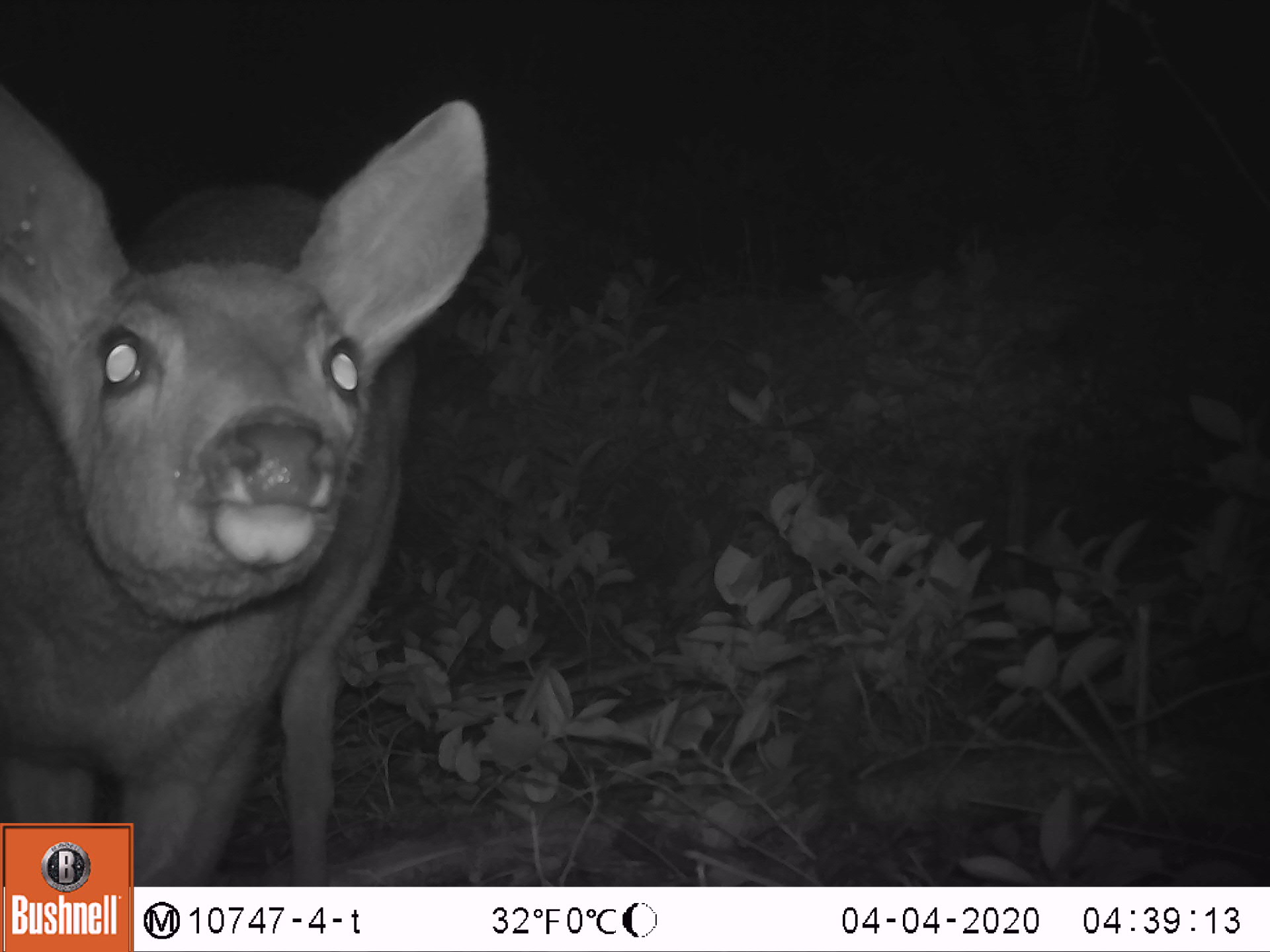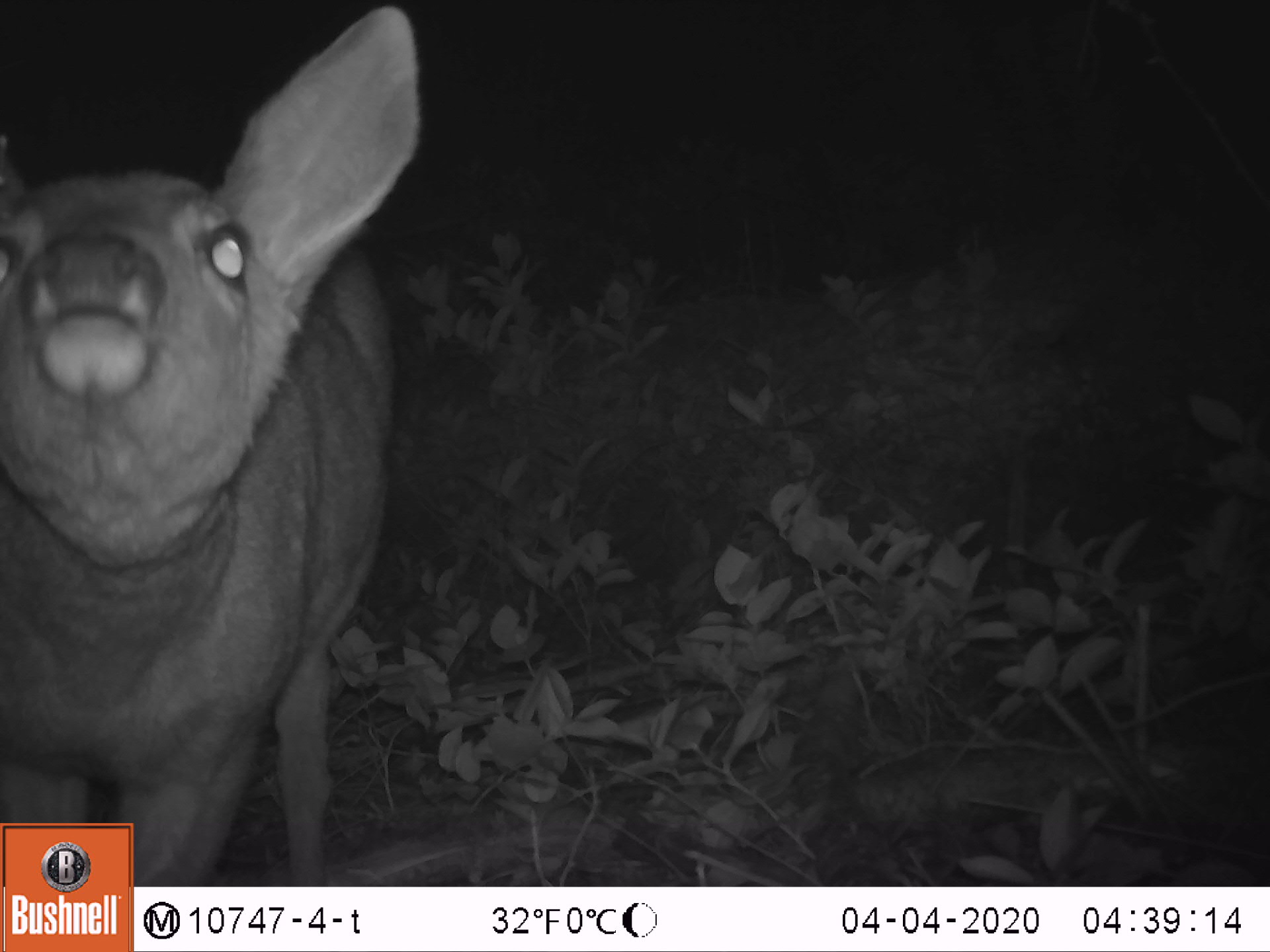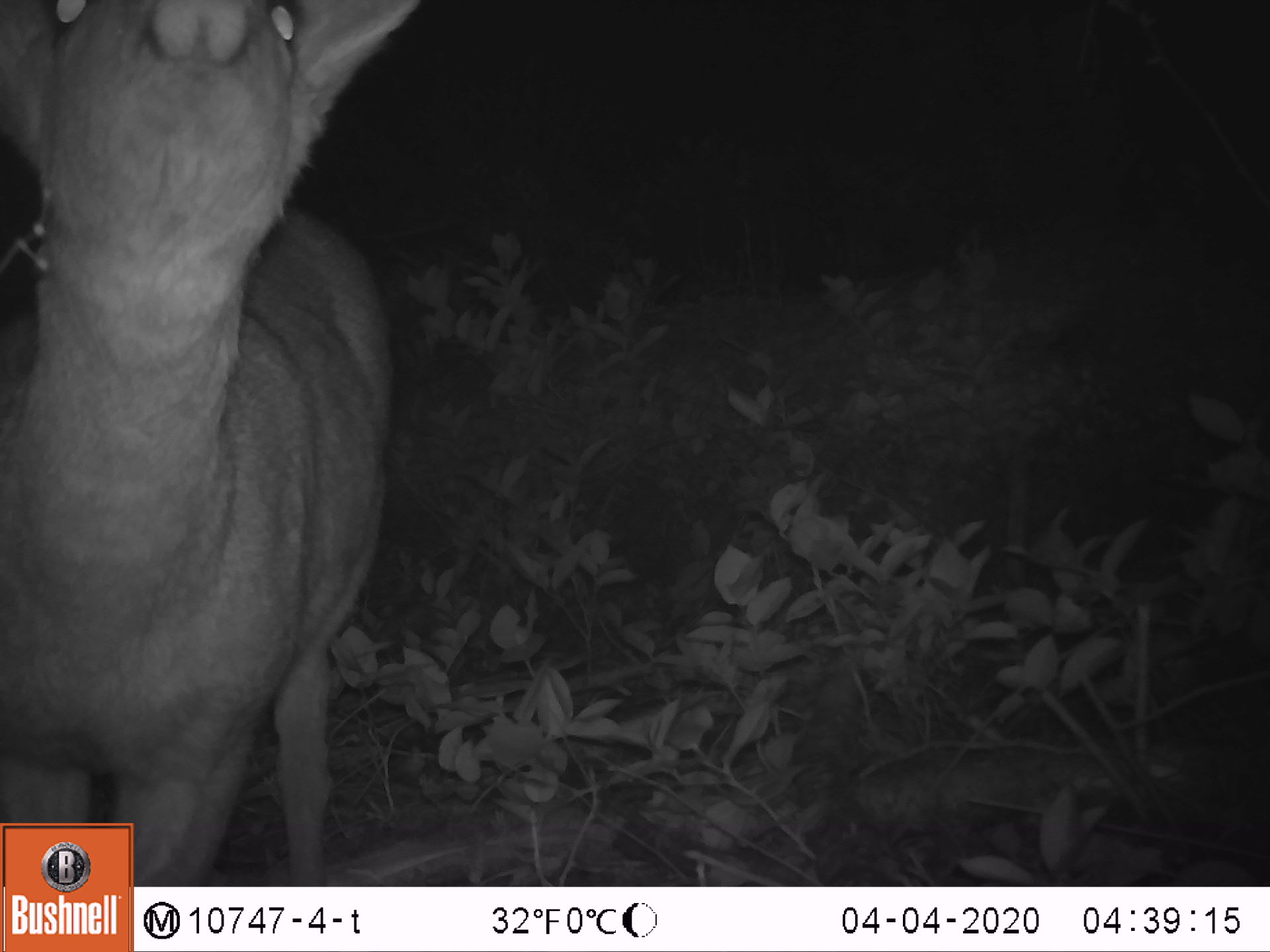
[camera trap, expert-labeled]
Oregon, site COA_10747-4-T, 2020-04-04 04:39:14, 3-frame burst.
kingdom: Animalia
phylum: Chordata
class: Mammalia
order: Artiodactyla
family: Cervidae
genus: Odocoileus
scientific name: Odocoileus hemionus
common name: black-tailed deer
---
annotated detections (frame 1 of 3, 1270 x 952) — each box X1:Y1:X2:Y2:
black-tailed deer: 0:84:501:816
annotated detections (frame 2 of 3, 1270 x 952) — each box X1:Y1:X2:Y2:
black-tailed deer: 5:0:430:814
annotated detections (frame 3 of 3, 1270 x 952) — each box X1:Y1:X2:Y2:
black-tailed deer: 5:0:417:818